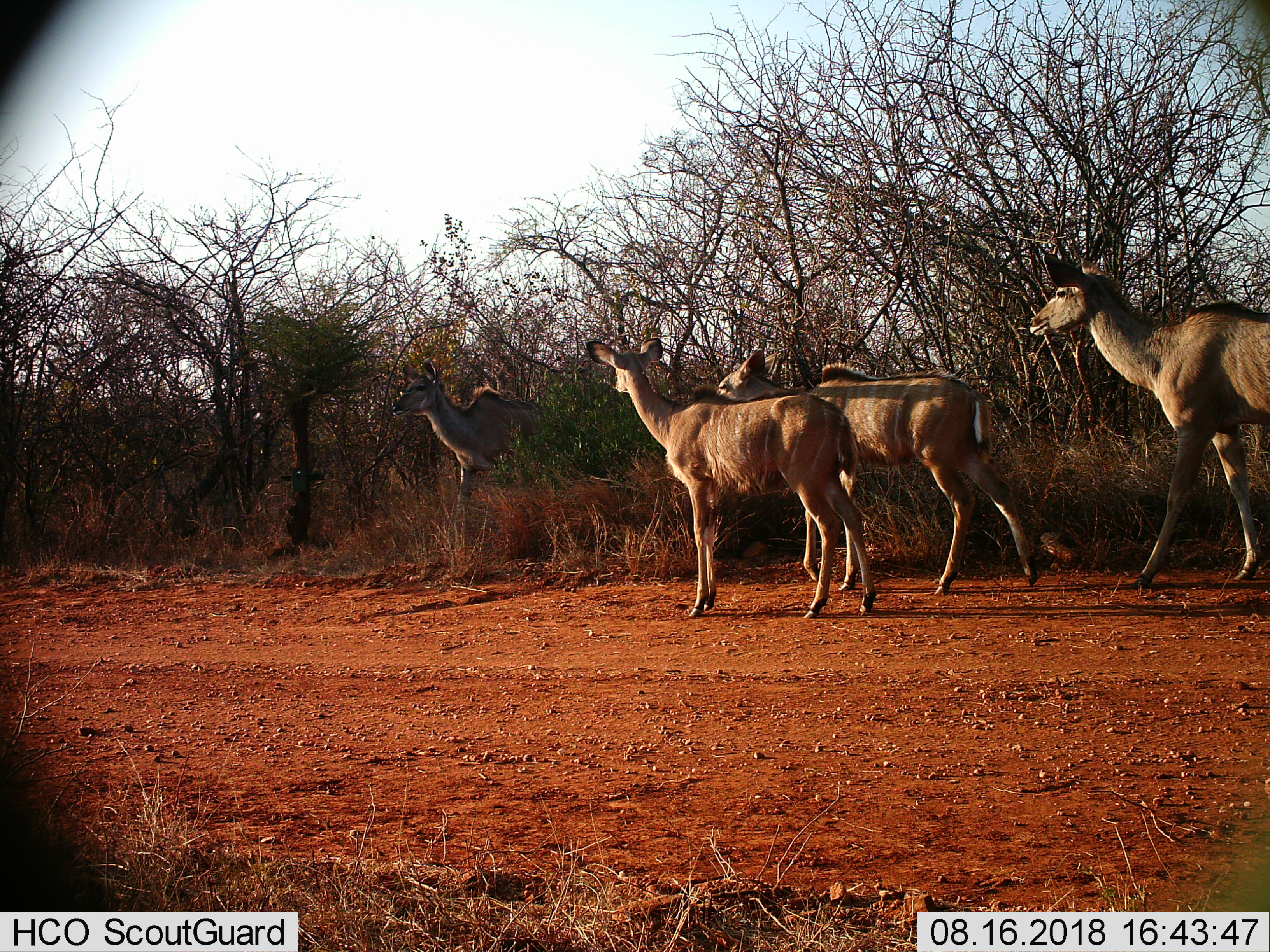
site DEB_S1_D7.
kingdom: Animalia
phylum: Chordata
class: Mammalia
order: Artiodactyla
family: Bovidae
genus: Tragelaphus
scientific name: Tragelaphus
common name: kudu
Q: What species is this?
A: Kudu (Tragelaphus).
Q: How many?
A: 4.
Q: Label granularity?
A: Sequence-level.